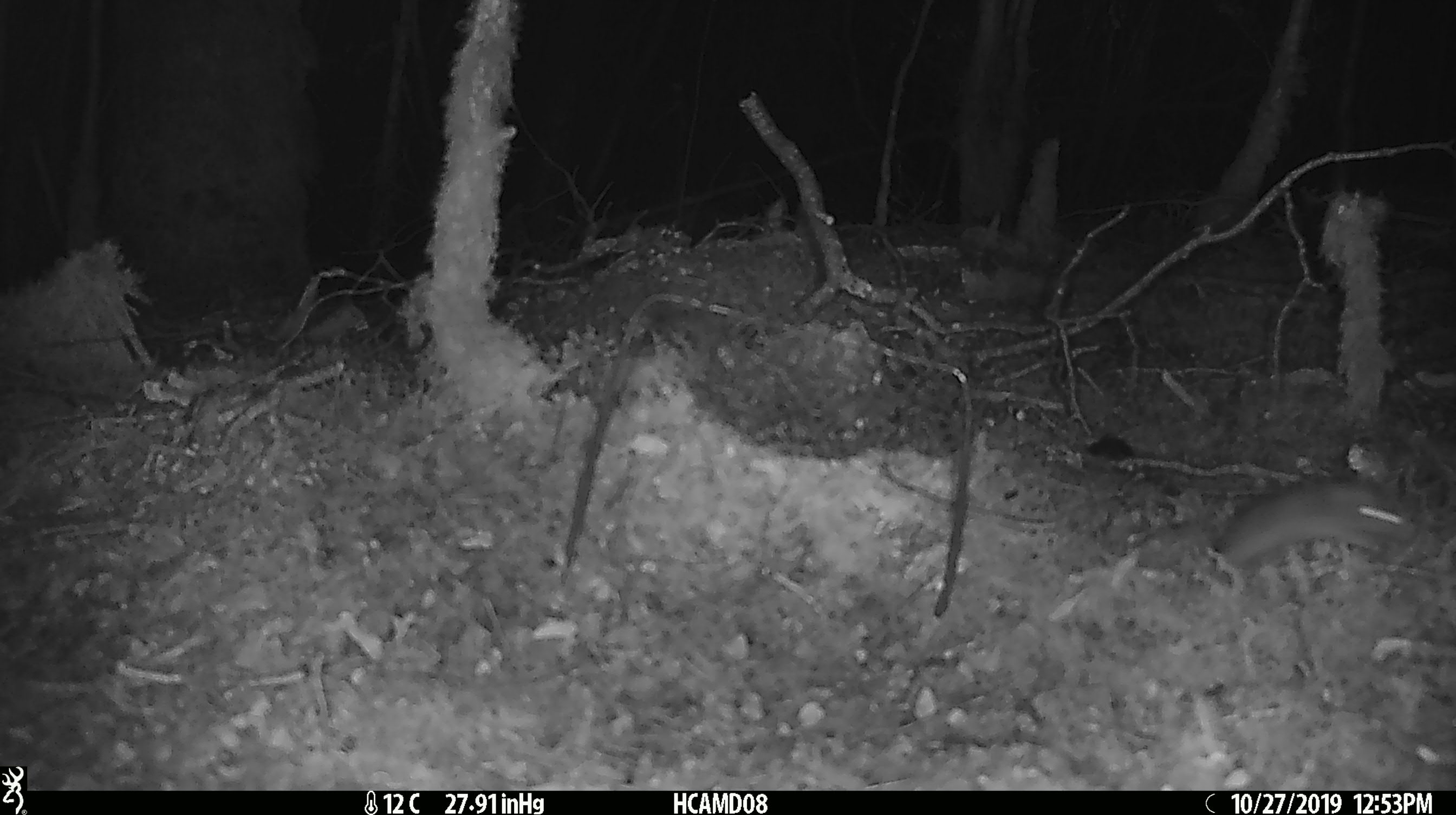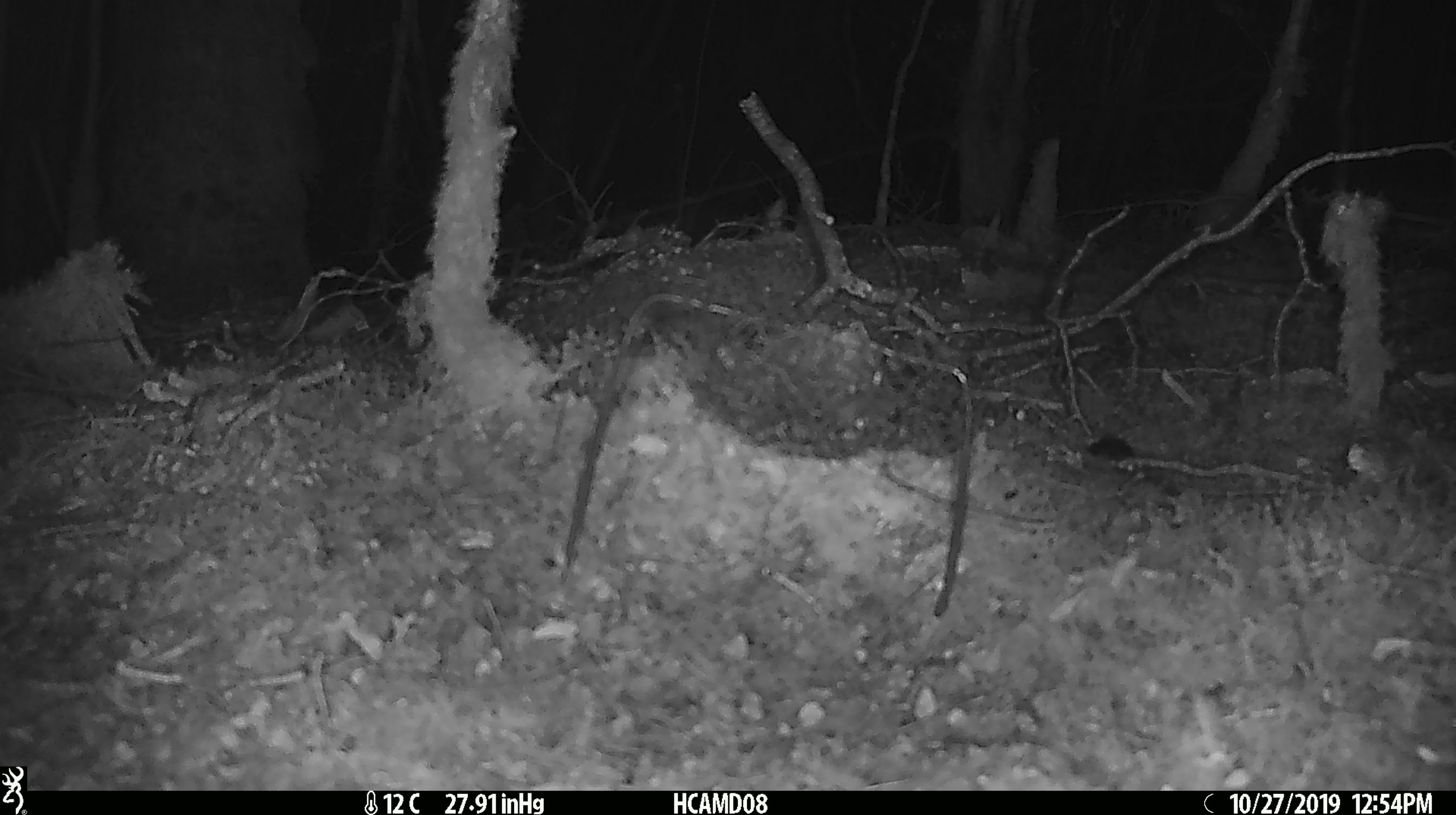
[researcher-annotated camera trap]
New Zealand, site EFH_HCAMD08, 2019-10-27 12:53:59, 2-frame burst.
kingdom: Animalia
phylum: Chordata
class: Mammalia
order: Rodentia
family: Muridae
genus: Mus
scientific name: Mus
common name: mouse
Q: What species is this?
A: Mouse (Mus).